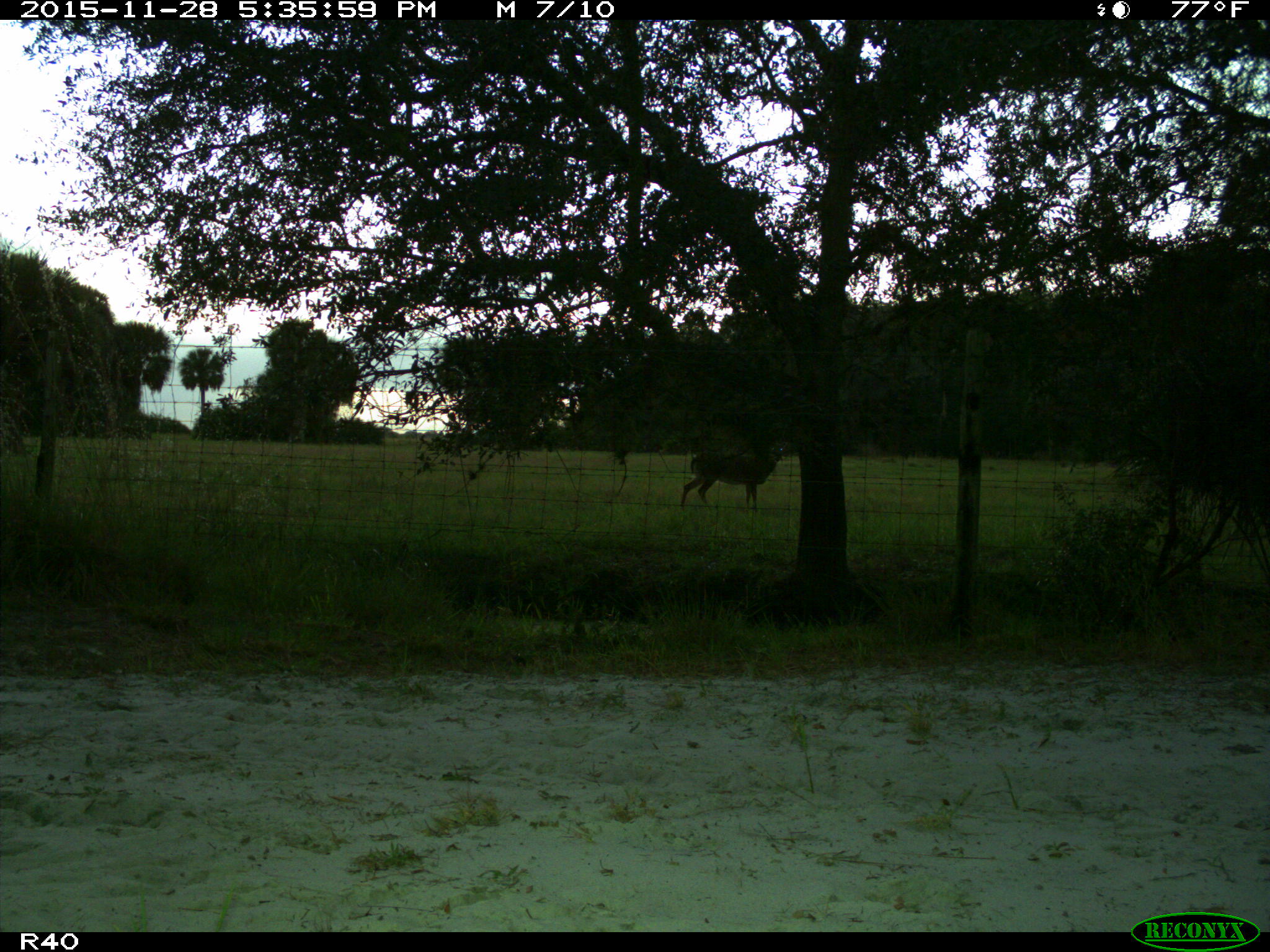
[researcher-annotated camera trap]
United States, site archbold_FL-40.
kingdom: Animalia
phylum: Chordata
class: Mammalia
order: Artiodactyla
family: Cervidae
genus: Odocoileus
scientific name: Odocoileus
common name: deer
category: unidentified deer